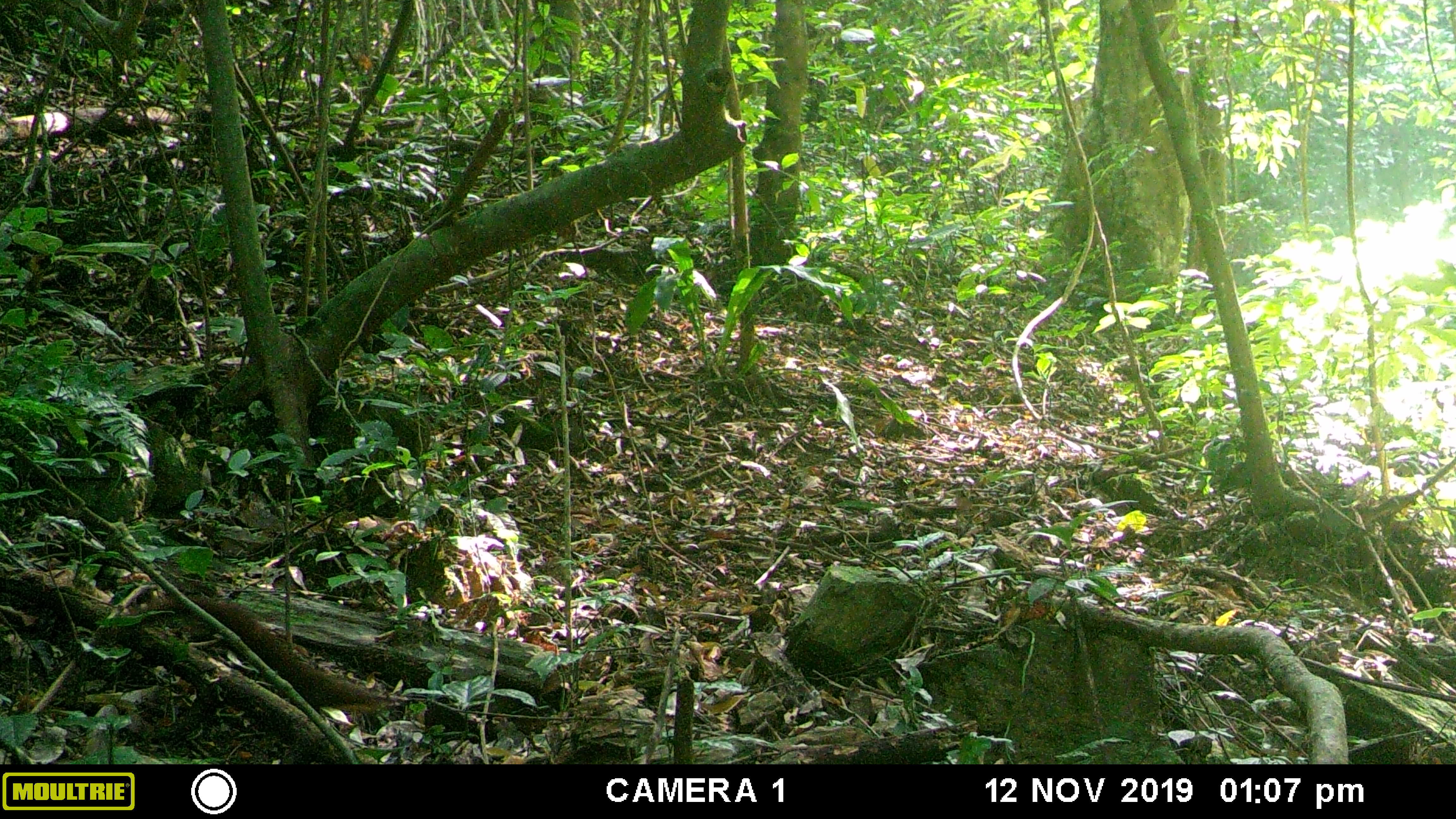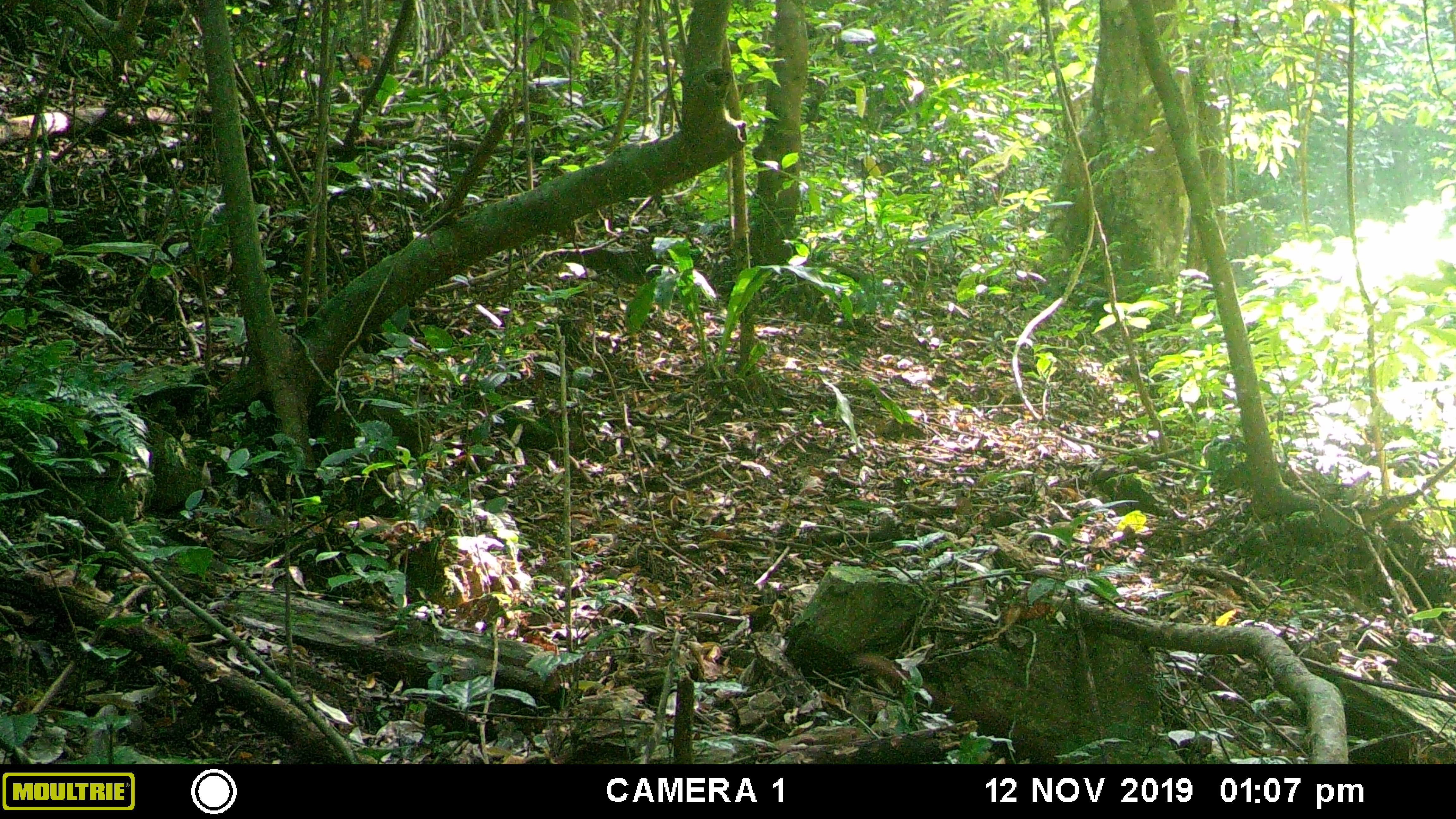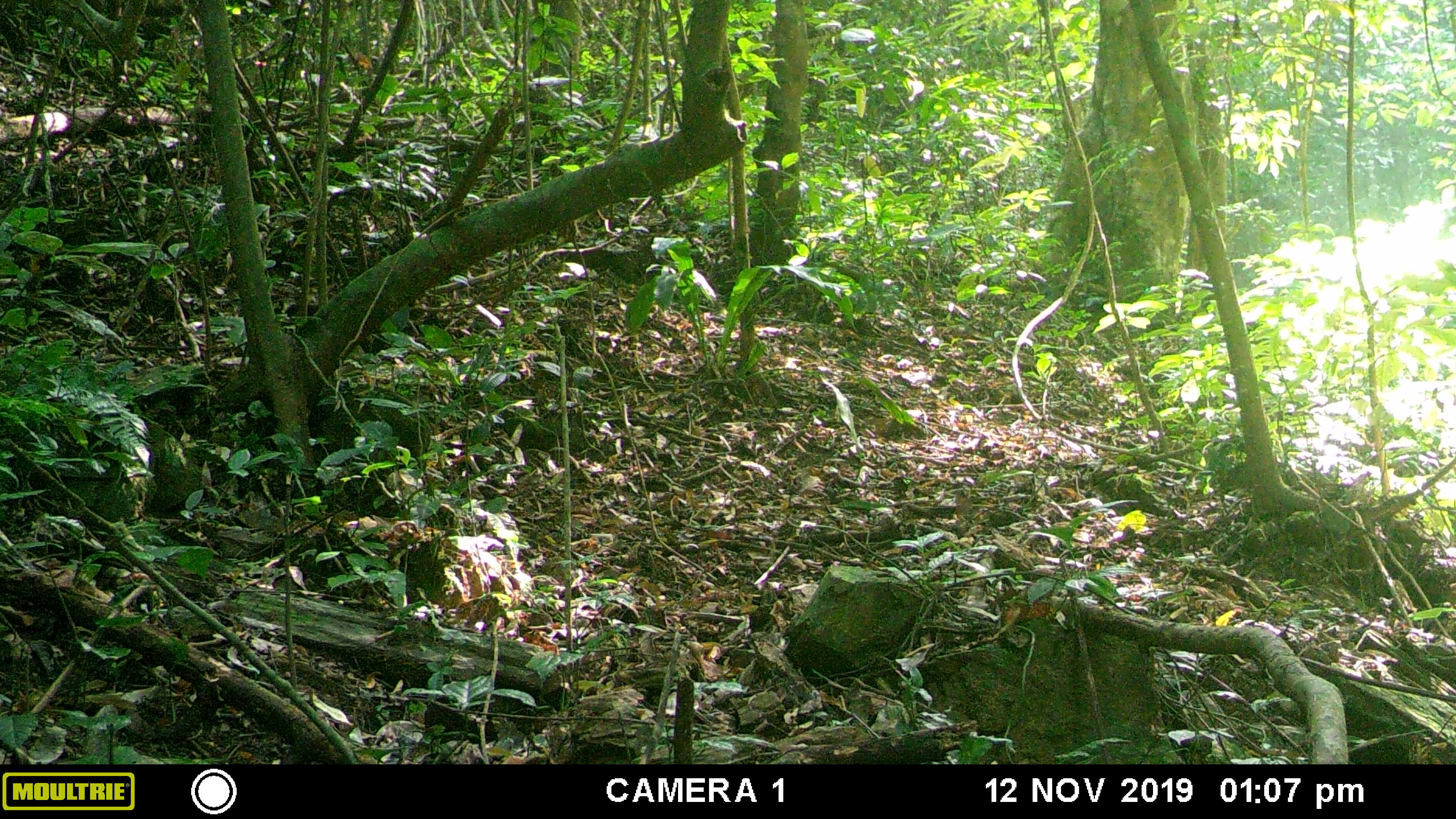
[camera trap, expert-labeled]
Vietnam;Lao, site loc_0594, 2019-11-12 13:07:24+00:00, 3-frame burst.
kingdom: Animalia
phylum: Chordata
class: Mammalia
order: Carnivora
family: Mustelidae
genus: Mustela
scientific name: Mustela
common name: weasel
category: unidentified weasel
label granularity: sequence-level